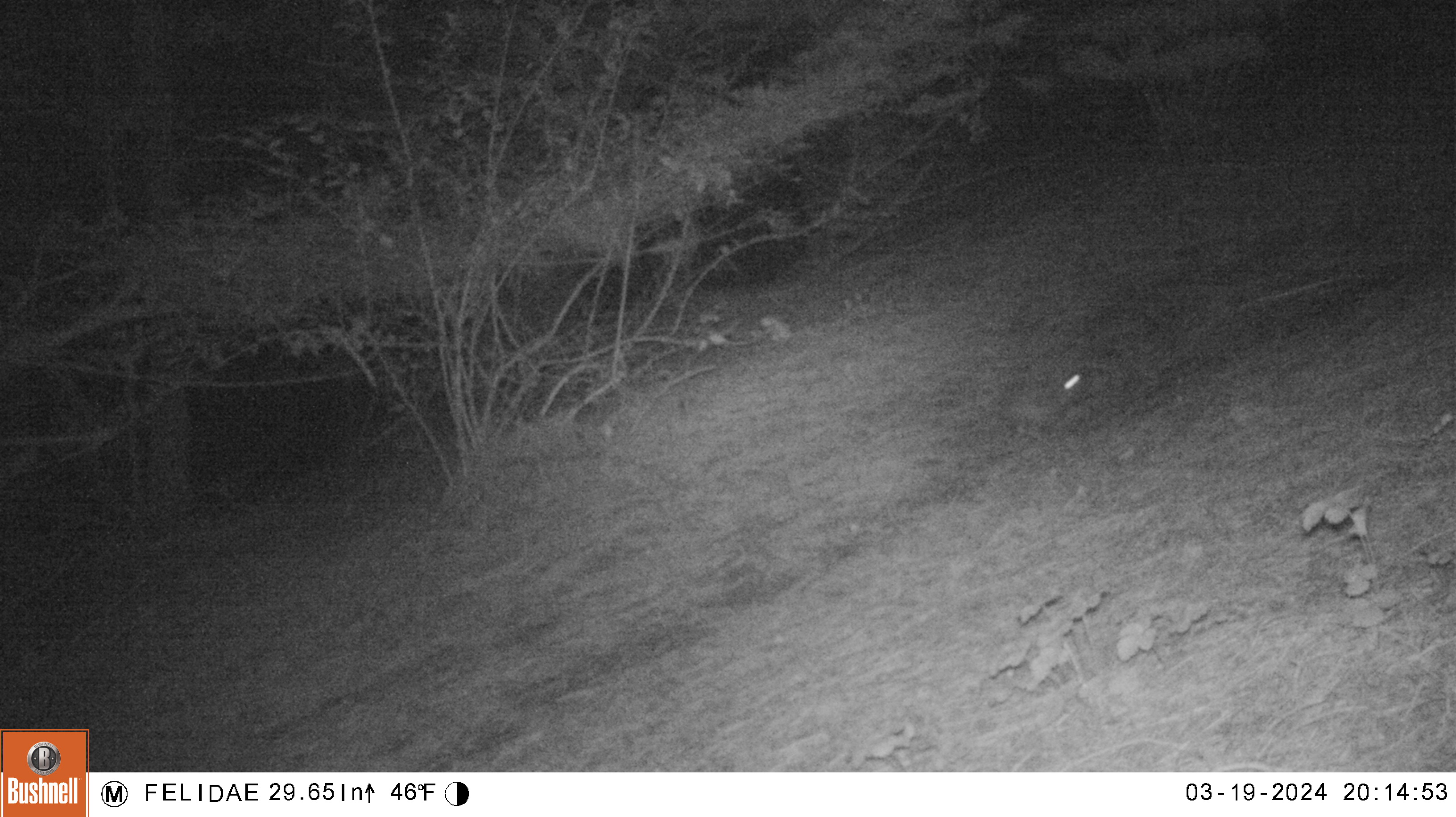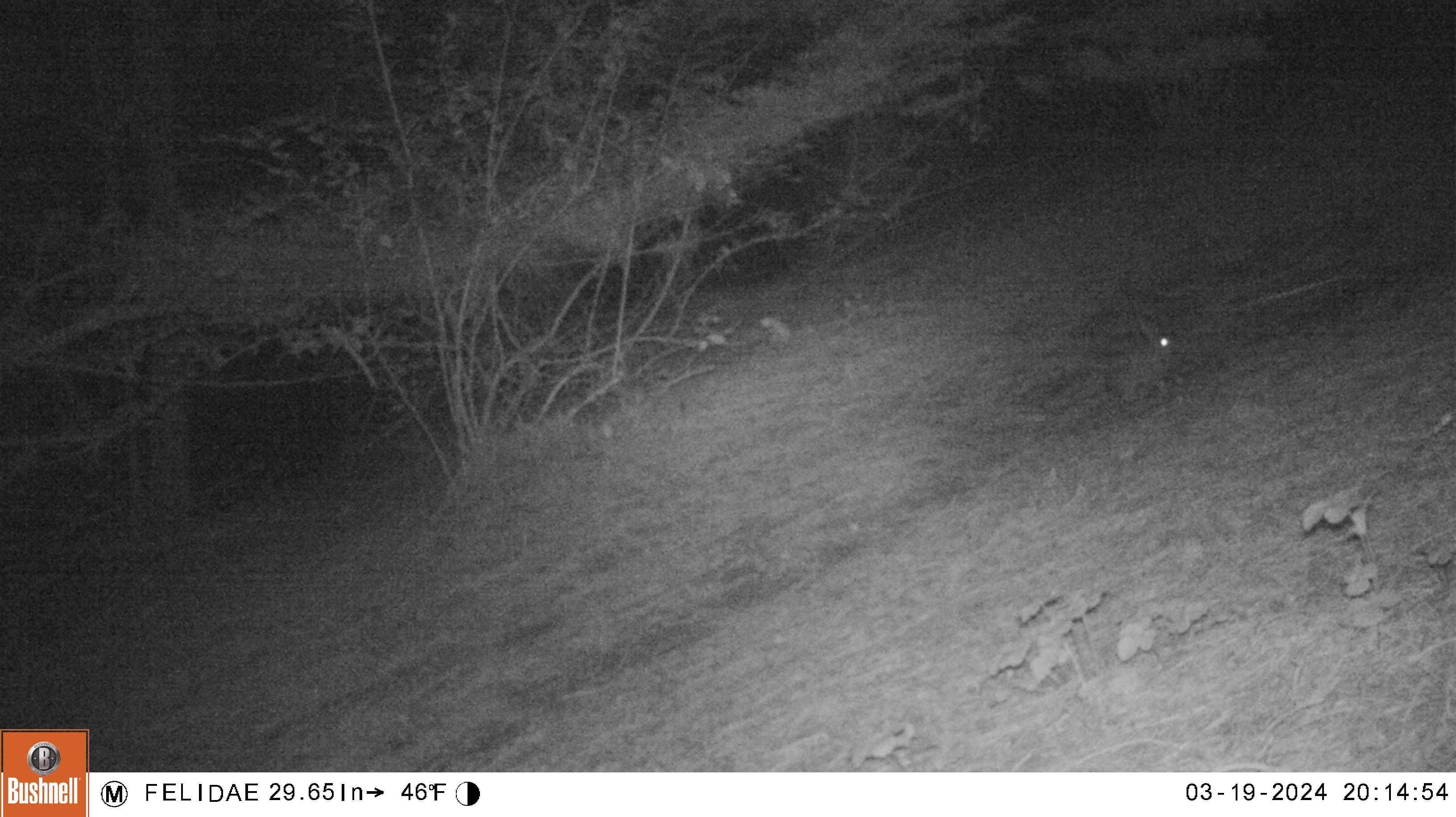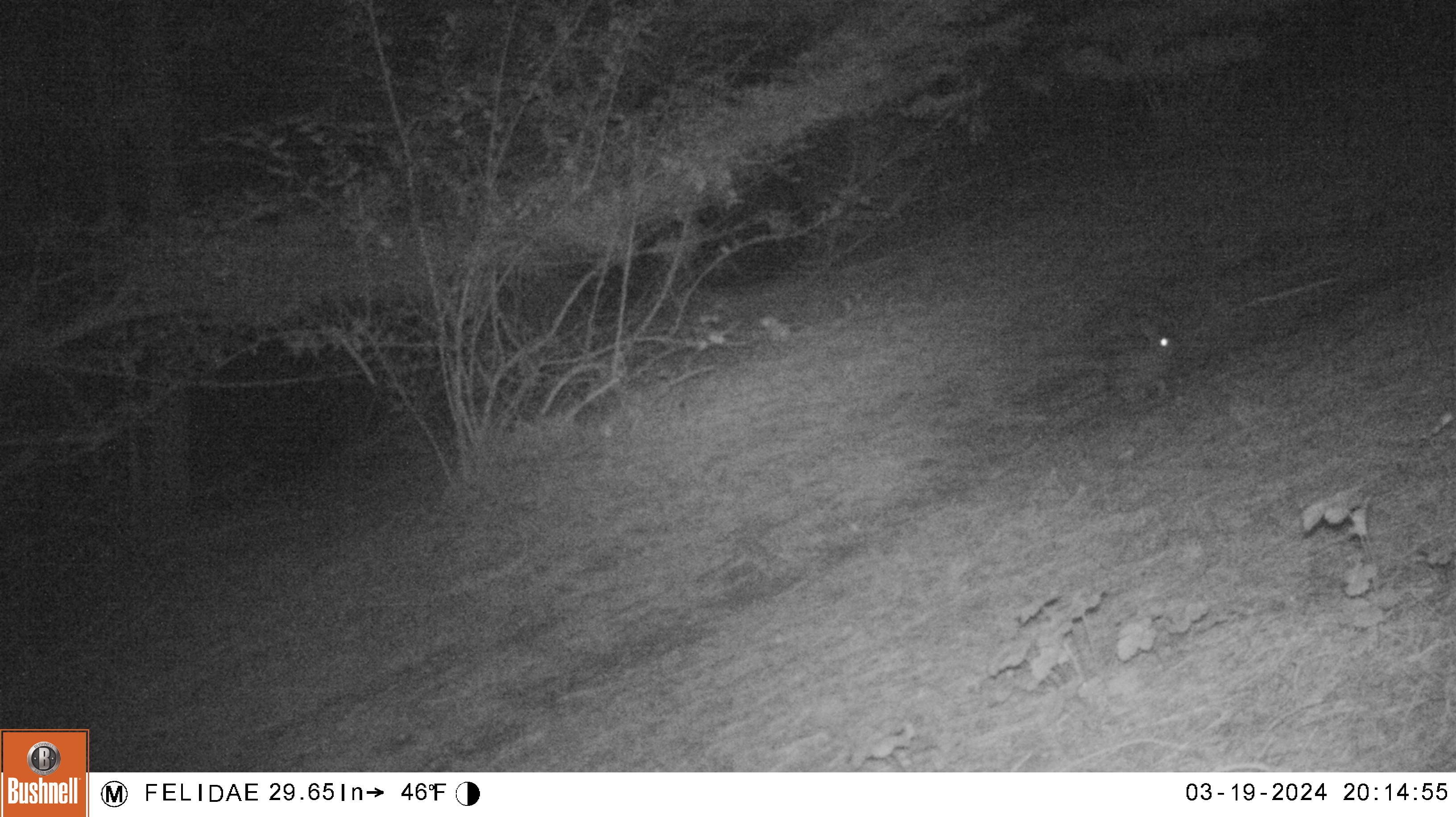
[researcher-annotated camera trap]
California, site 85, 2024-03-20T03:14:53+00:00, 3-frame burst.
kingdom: Animalia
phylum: Chordata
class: Mammalia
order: Lagomorpha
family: Leporidae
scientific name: Leporidae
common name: rabbit